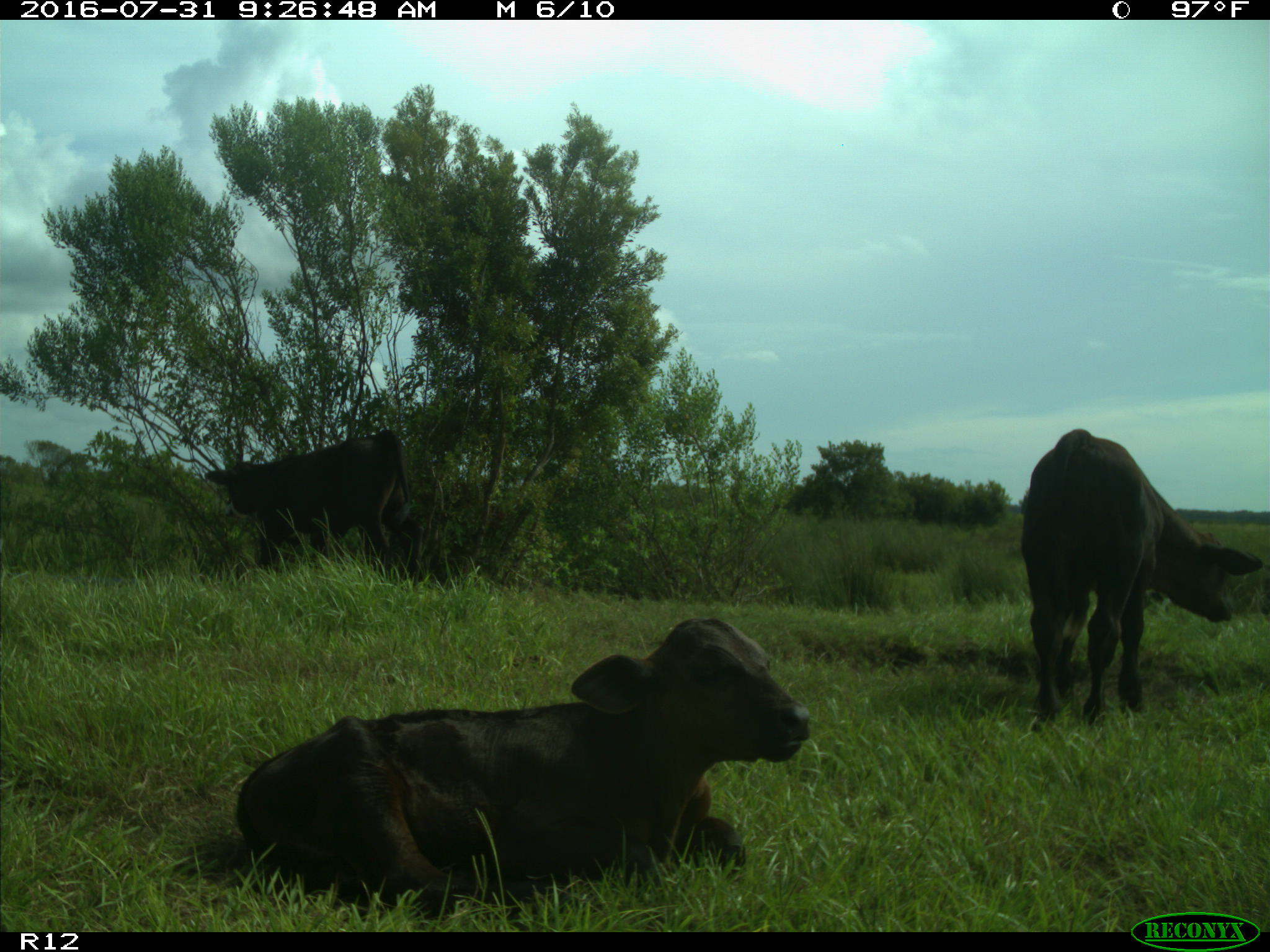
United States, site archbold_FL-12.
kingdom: Animalia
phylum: Chordata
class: Mammalia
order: Artiodactyla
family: Bovidae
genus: Bos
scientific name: Bos taurus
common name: domestic cow